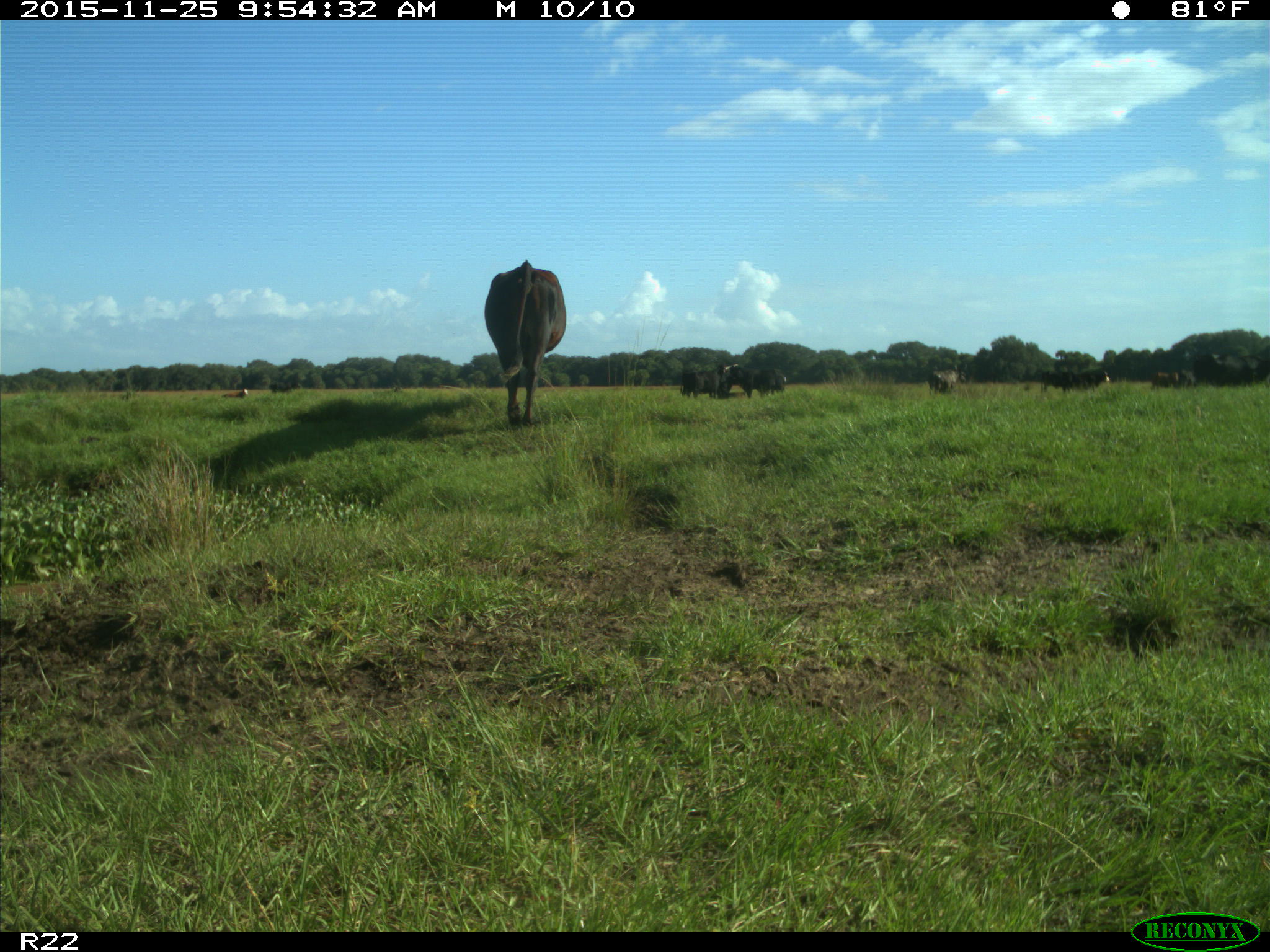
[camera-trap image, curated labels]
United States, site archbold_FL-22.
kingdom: Animalia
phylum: Chordata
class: Mammalia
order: Artiodactyla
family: Bovidae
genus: Bos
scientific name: Bos taurus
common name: domestic cow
Bos taurus (domestic cow).